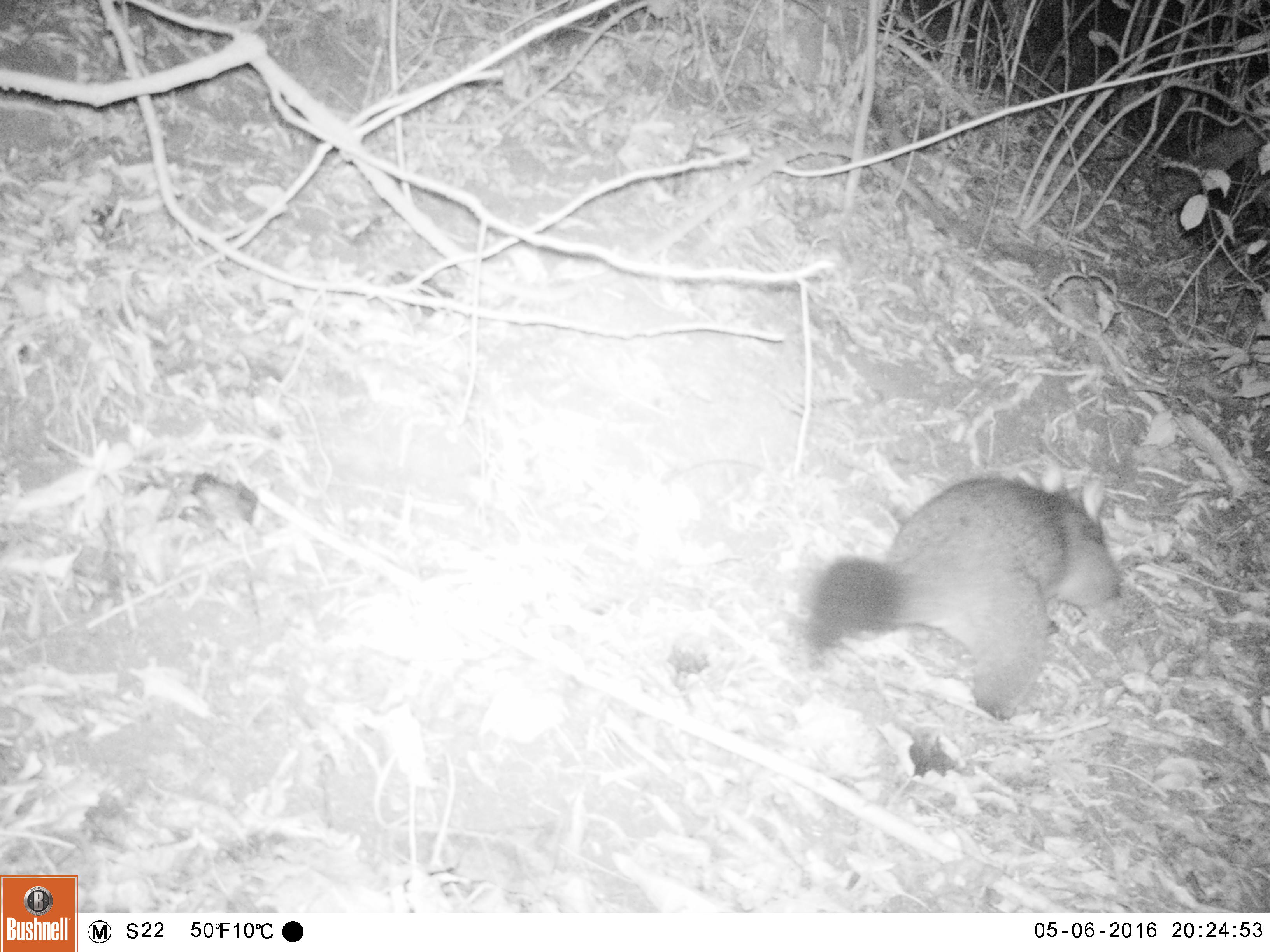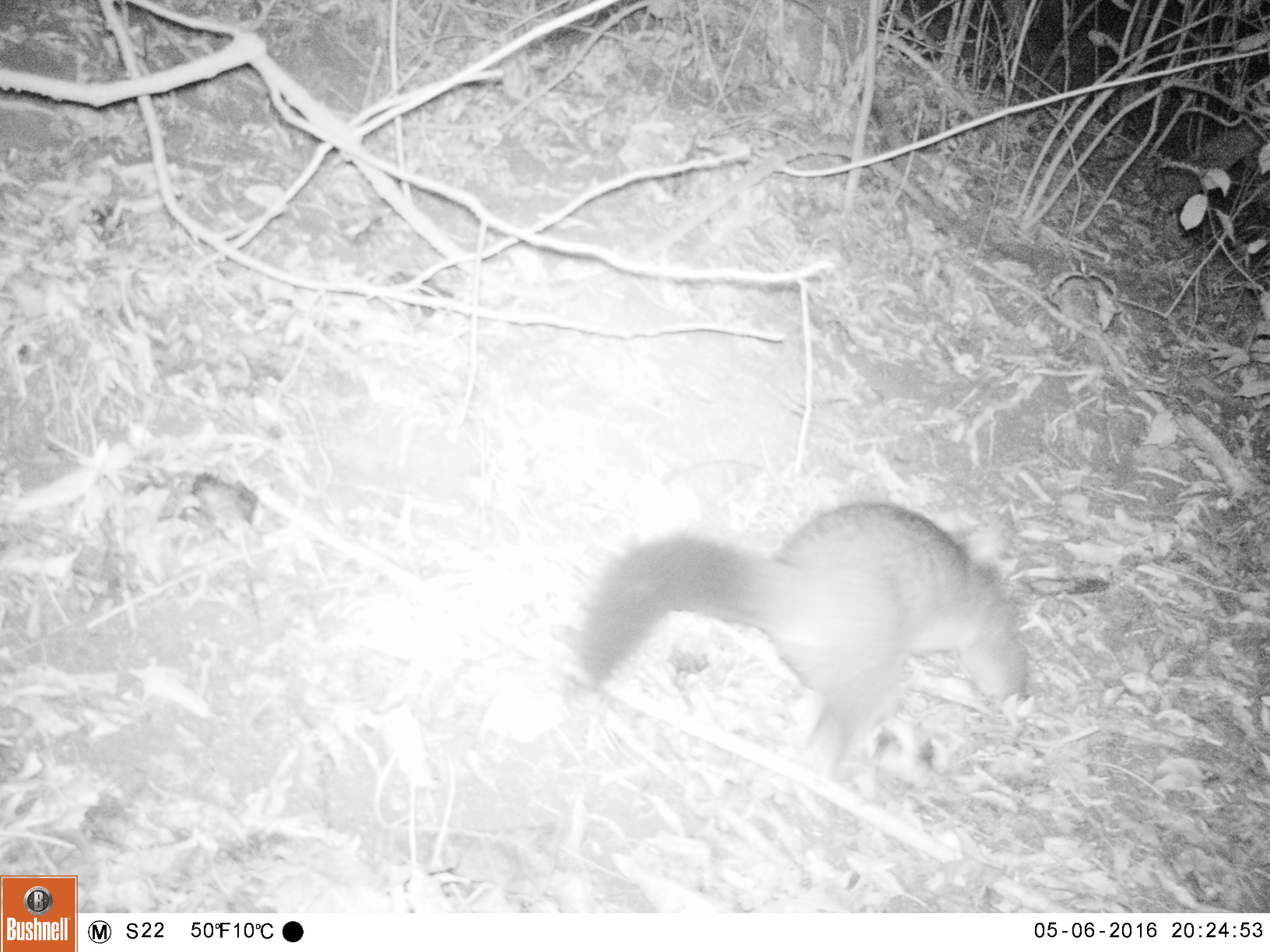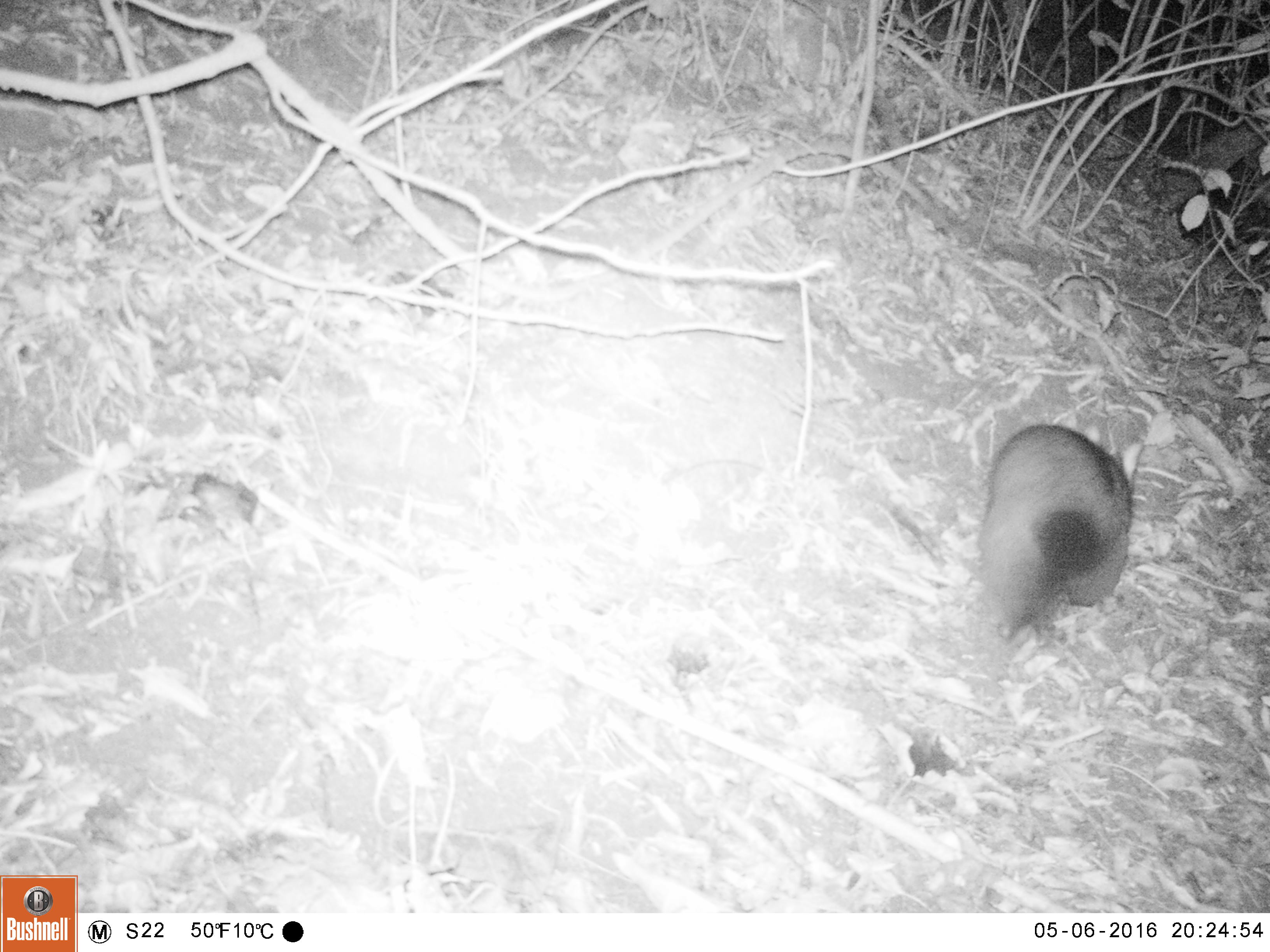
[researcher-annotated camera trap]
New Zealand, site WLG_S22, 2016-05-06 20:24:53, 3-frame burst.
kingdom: Animalia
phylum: Chordata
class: Mammalia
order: Diprotodontia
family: Phalangeridae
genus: Trichosurus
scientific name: Trichosurus vulpecula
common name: common brushtail possum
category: possum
Possum (common brushtail possum) (Trichosurus vulpecula).